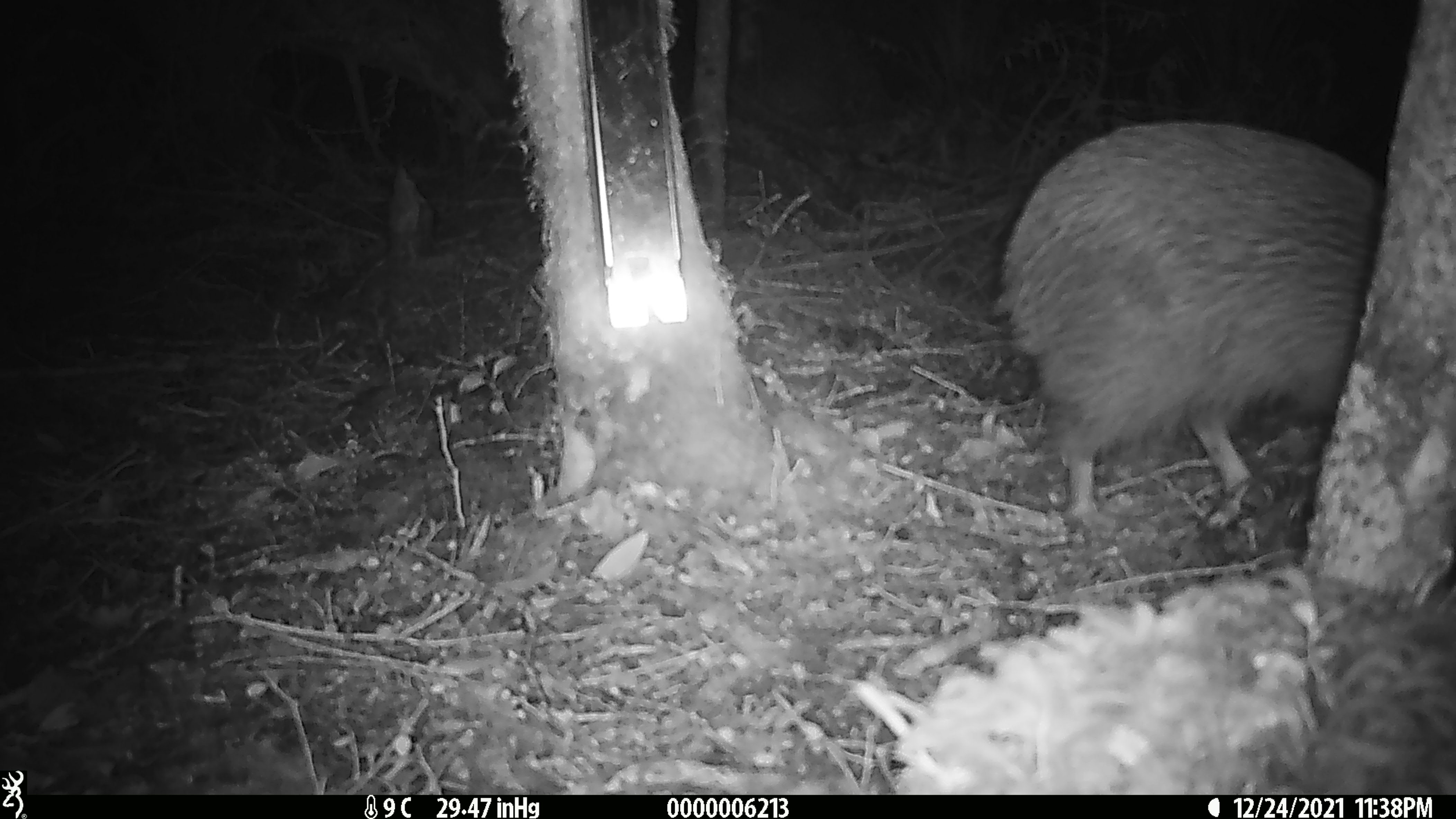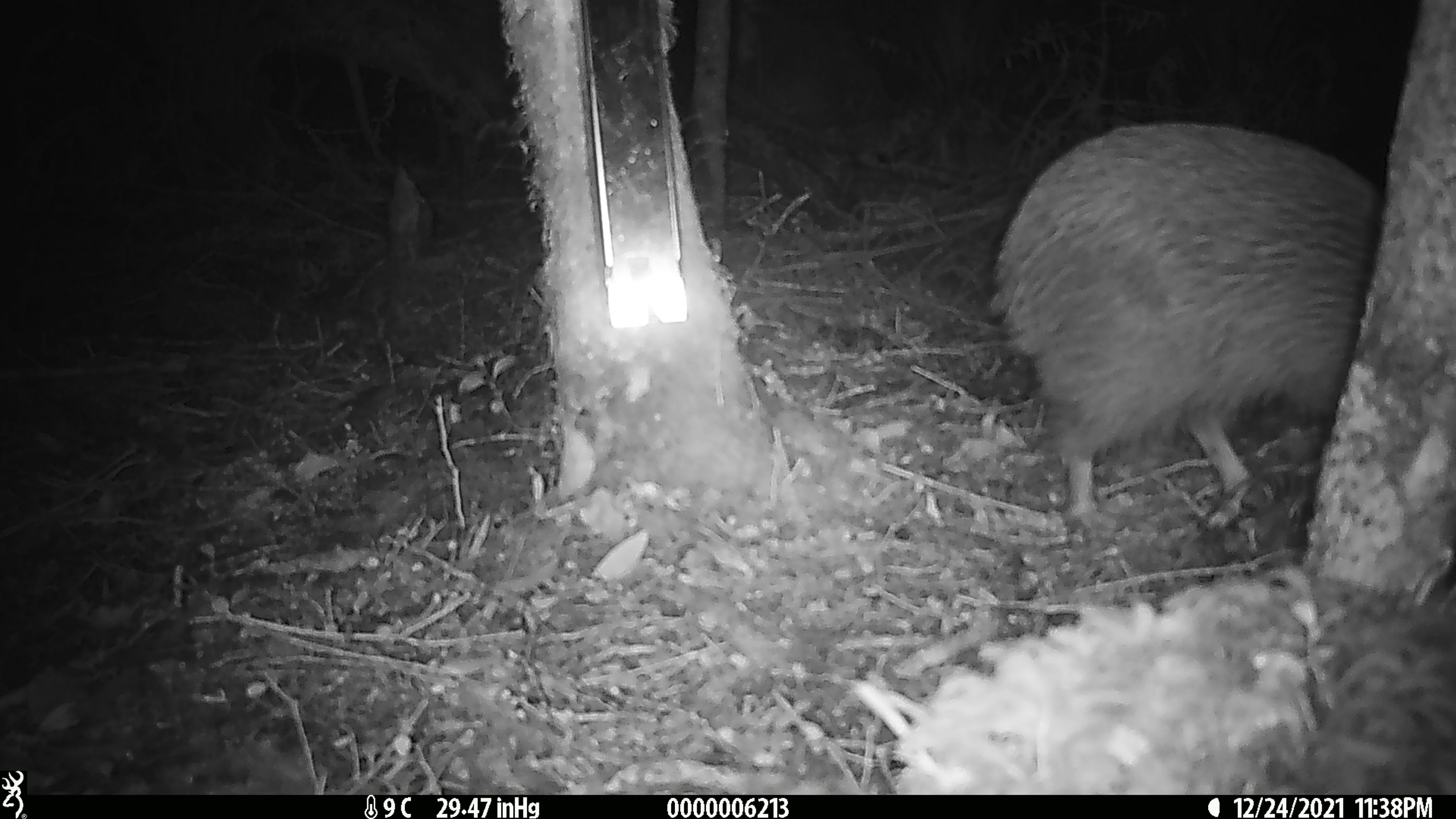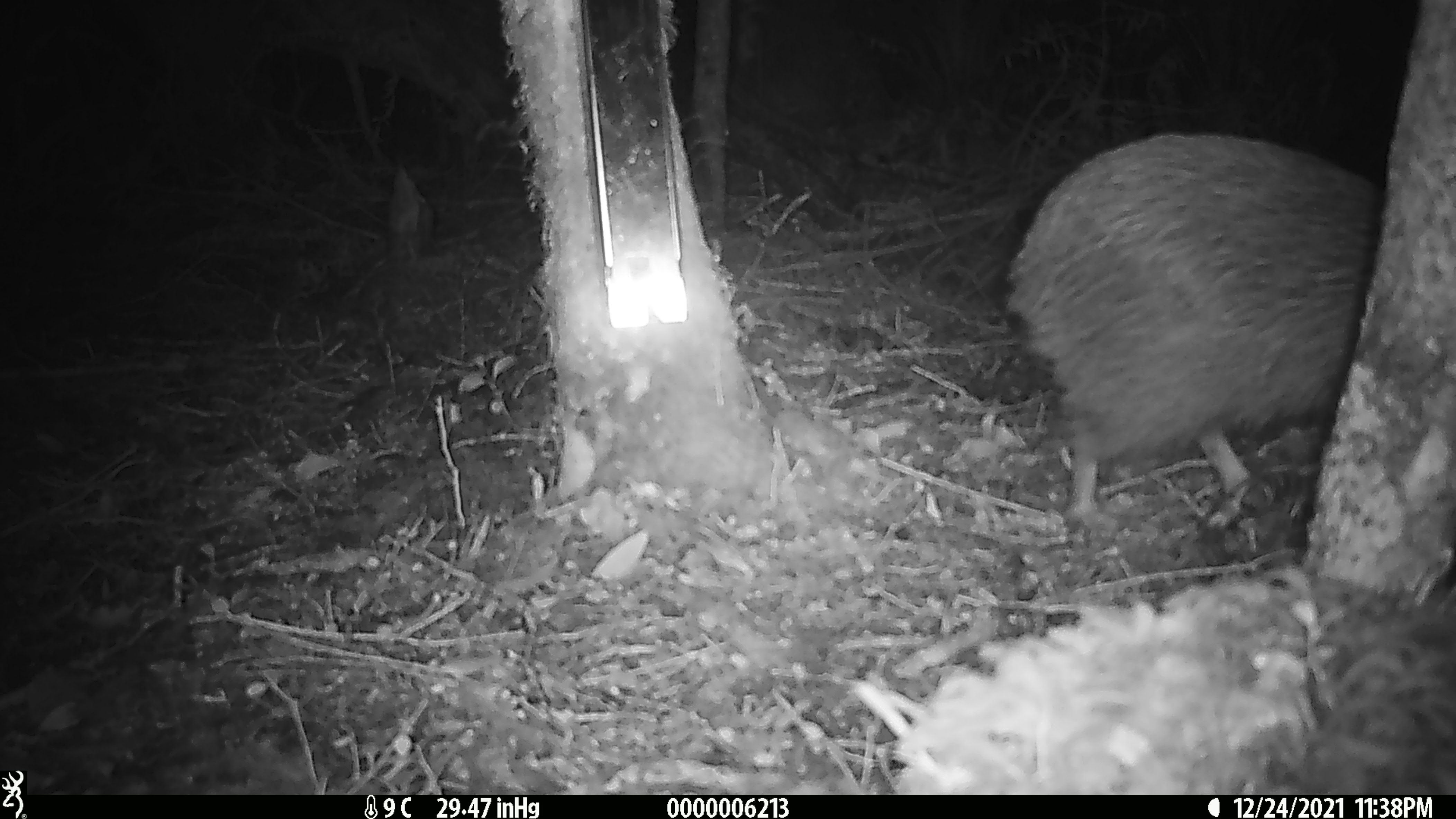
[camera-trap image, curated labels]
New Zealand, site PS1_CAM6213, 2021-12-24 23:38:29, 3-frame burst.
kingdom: Animalia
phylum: Chordata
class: Aves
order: Apterygiformes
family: Apterygidae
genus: Apteryx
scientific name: Apteryx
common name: kiwi